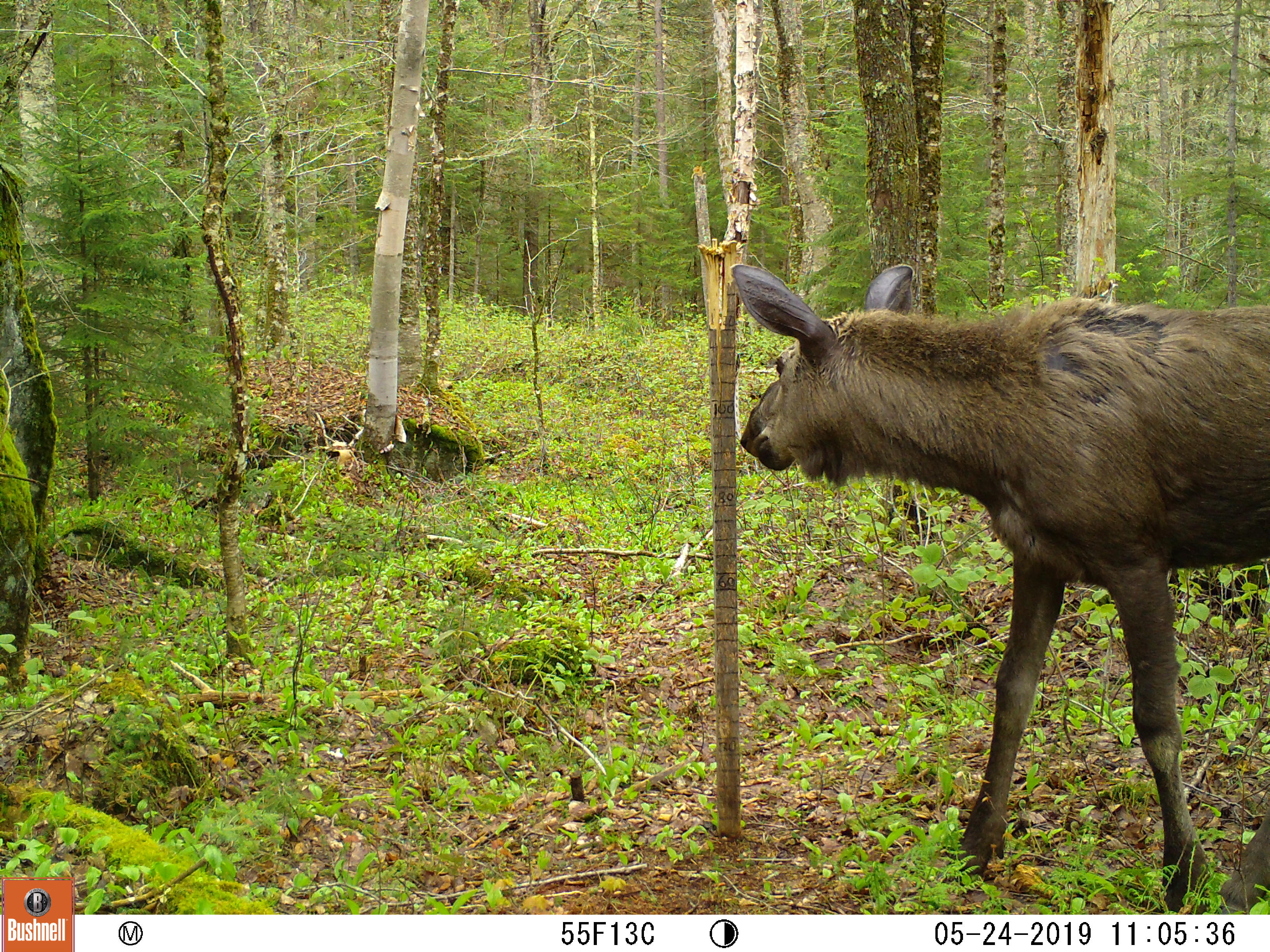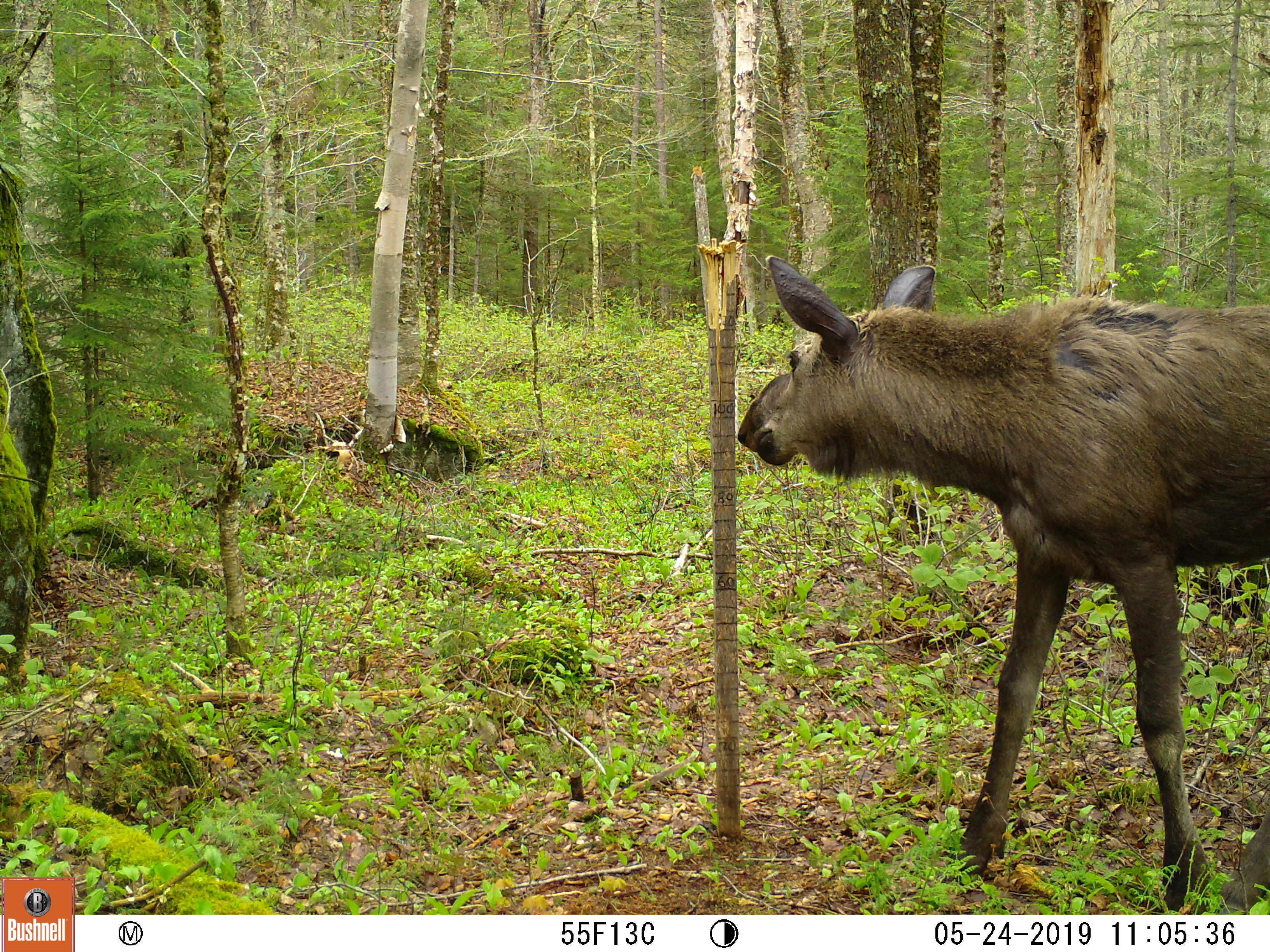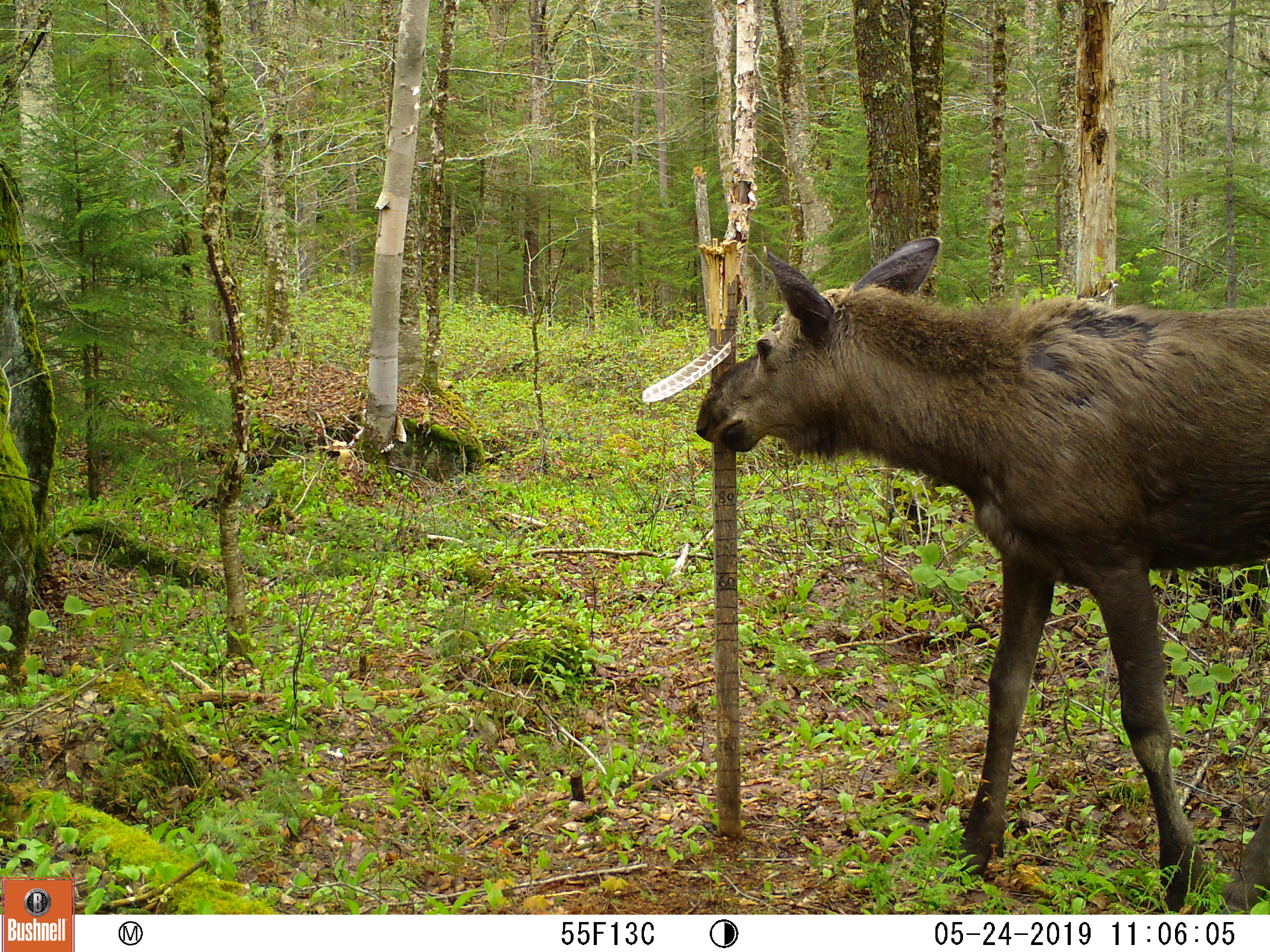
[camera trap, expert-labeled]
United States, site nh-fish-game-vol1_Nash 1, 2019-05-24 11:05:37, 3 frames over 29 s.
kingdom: Animalia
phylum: Chordata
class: Mammalia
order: Artiodactyla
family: Cervidae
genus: Alces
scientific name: Alces alces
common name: moose